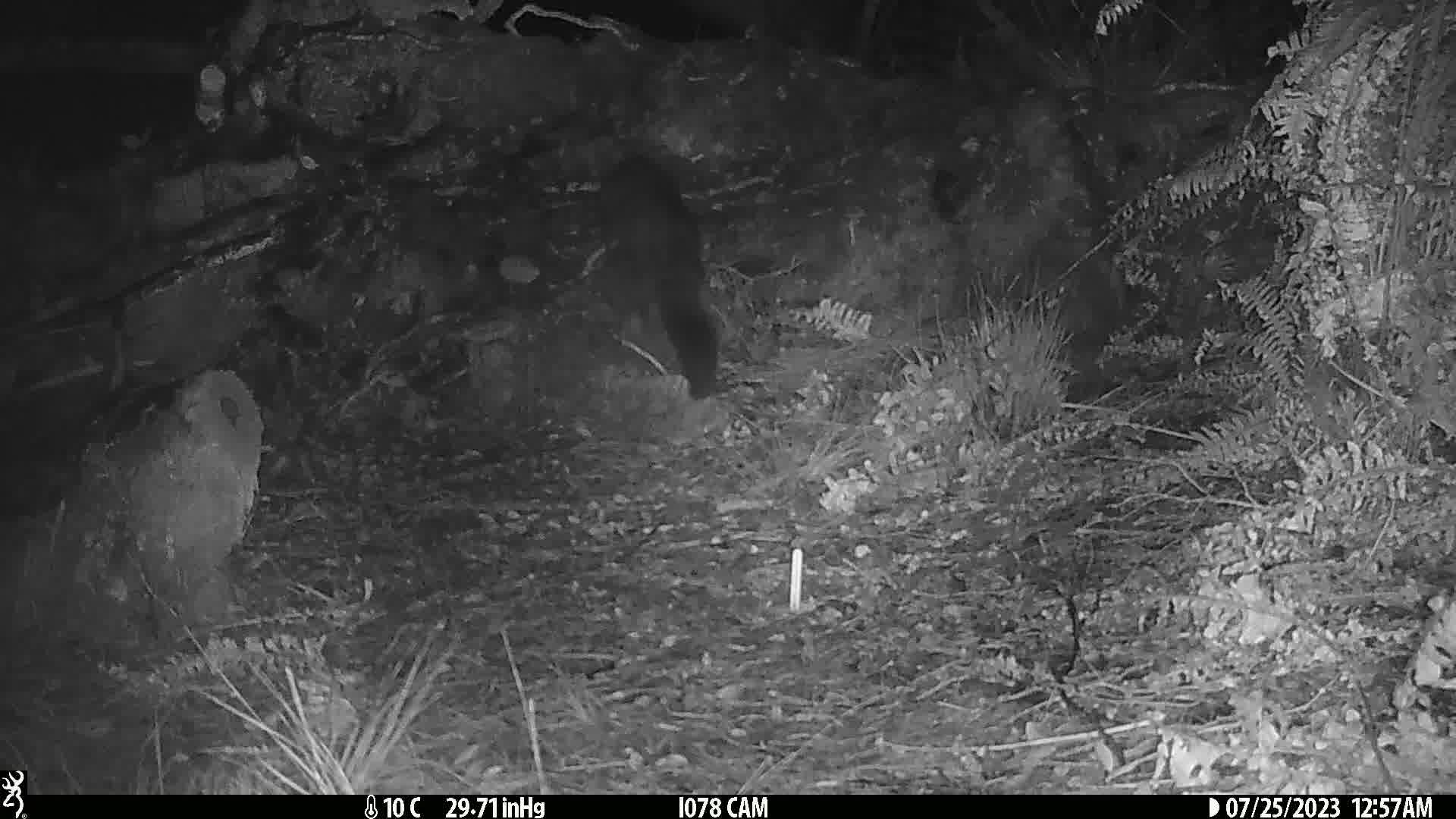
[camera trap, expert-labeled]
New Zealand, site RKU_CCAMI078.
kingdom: Animalia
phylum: Chordata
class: Mammalia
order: Diprotodontia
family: Phalangeridae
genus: Trichosurus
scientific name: Trichosurus vulpecula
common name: common brushtail possum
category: possum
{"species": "possum (common brushtail possum) (Trichosurus vulpecula)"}